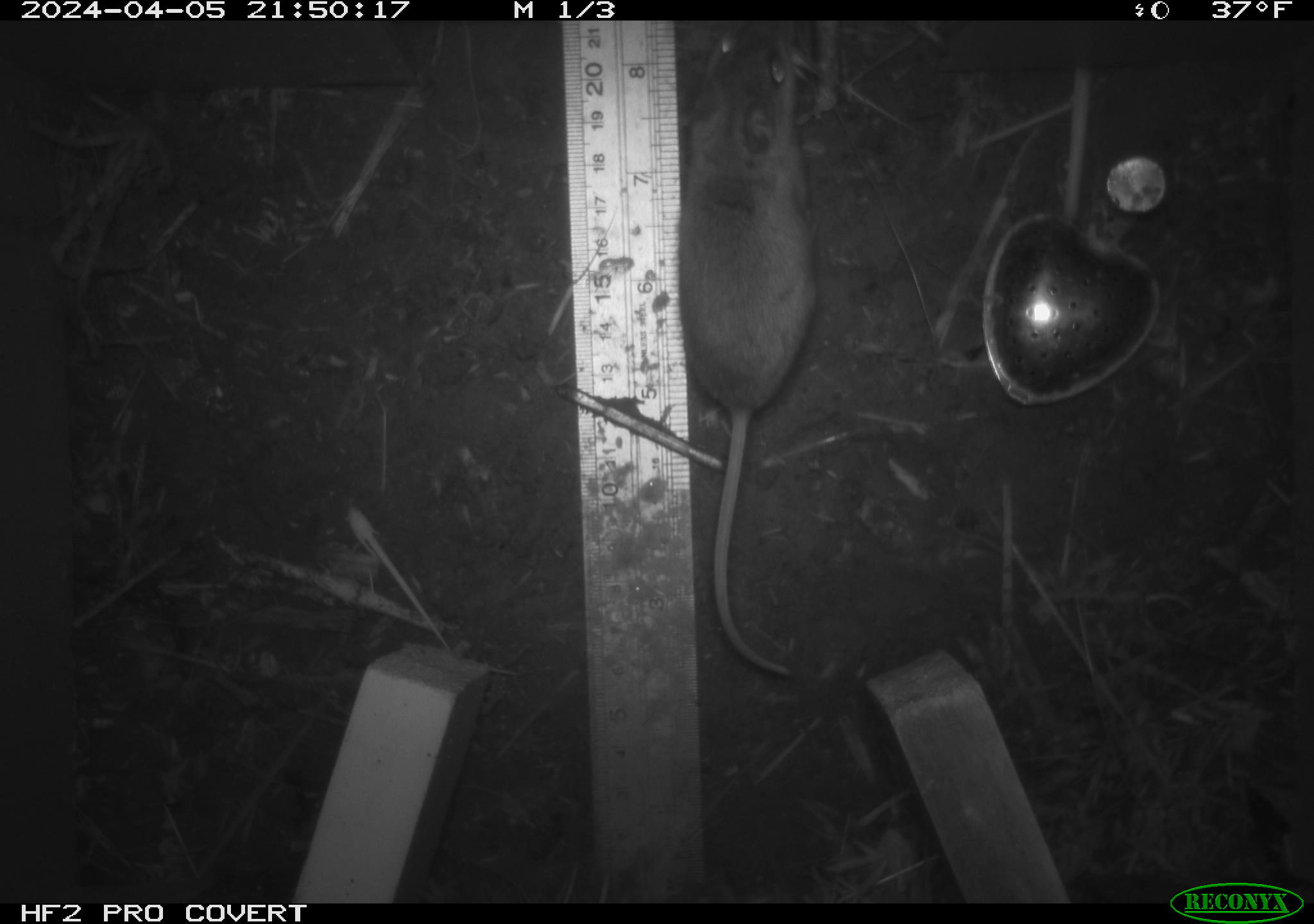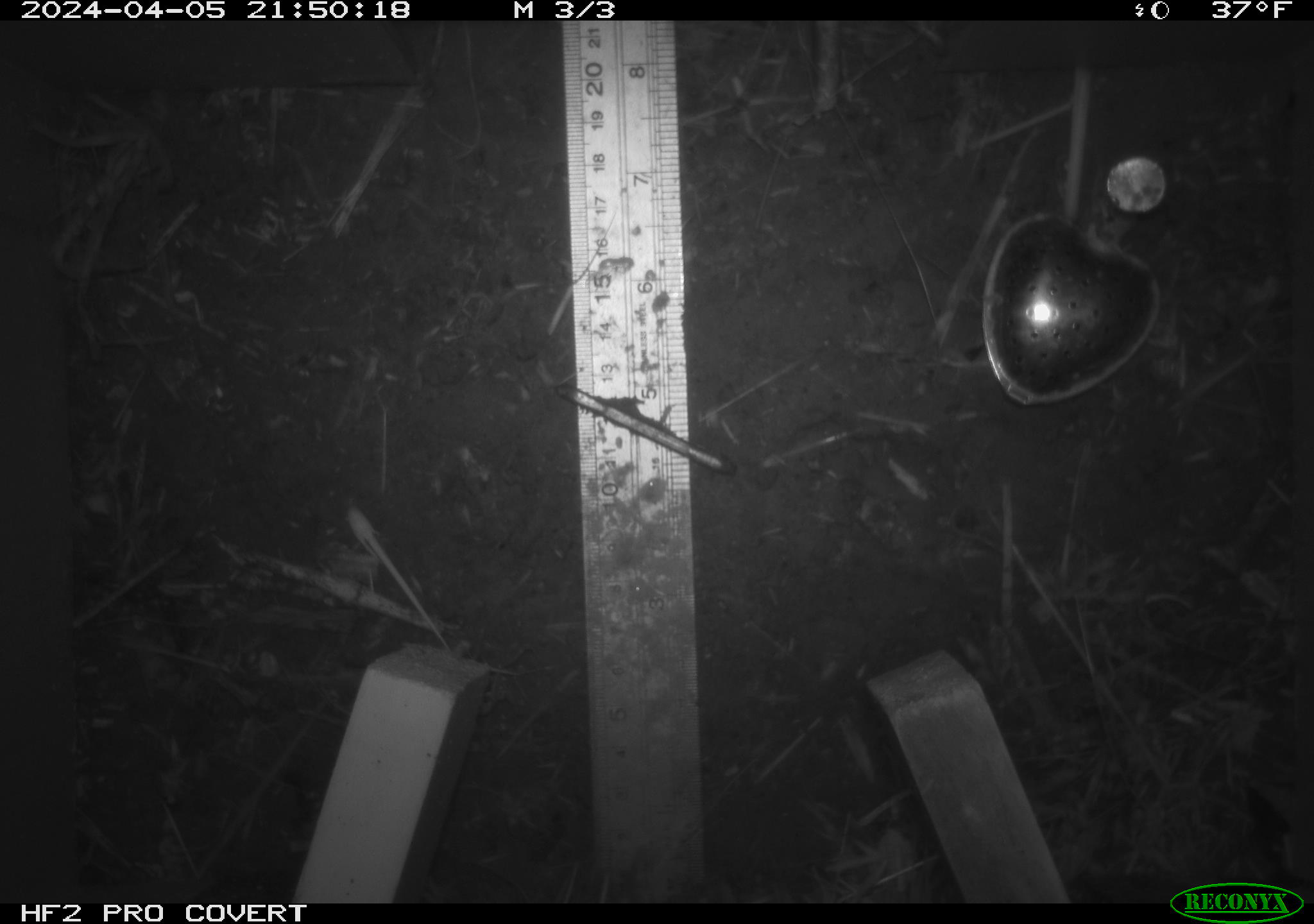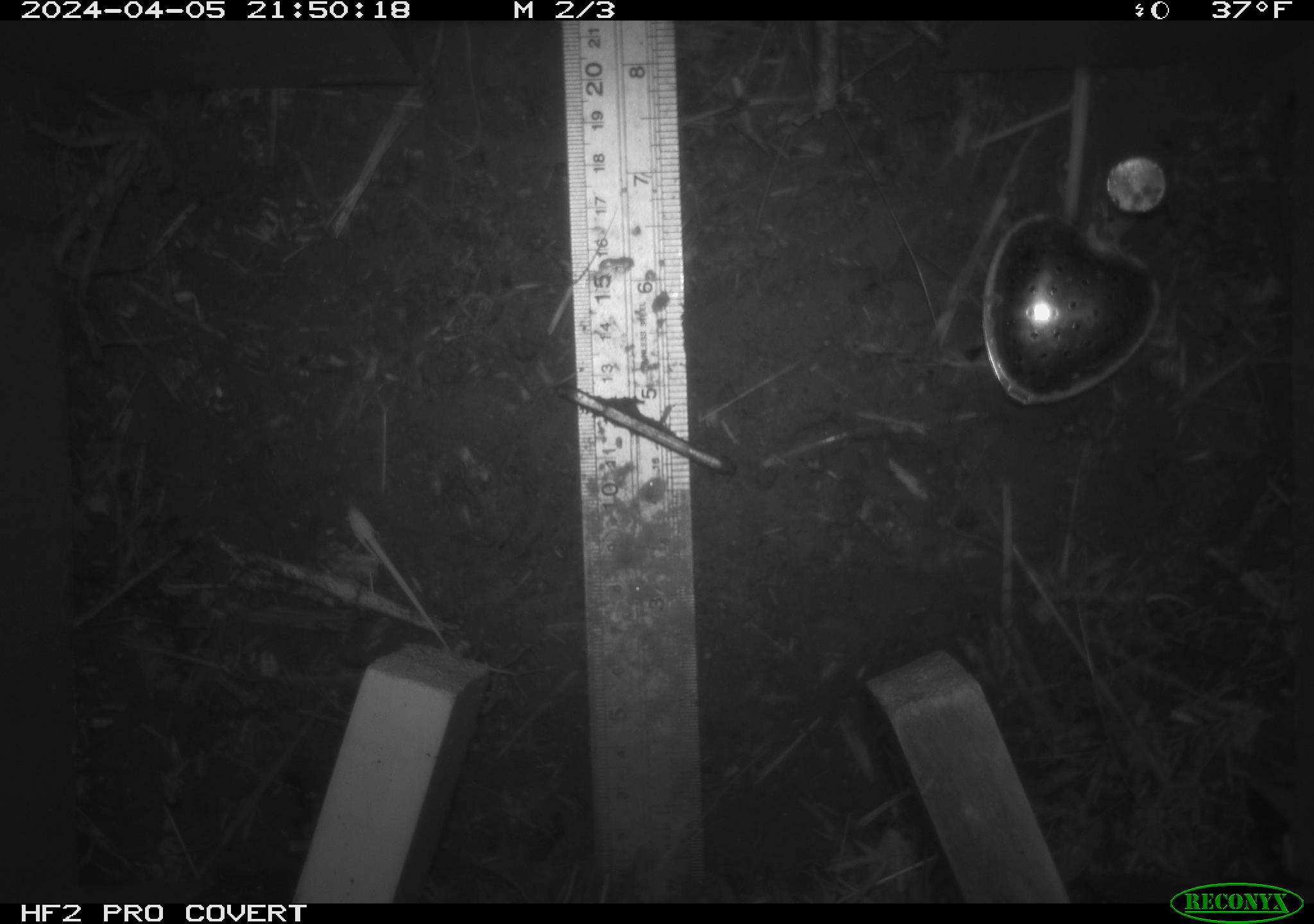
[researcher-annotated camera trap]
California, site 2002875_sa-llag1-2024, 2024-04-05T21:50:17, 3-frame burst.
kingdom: Animalia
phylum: Chordata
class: Mammalia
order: Rodentia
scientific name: Rodentia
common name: mouse species